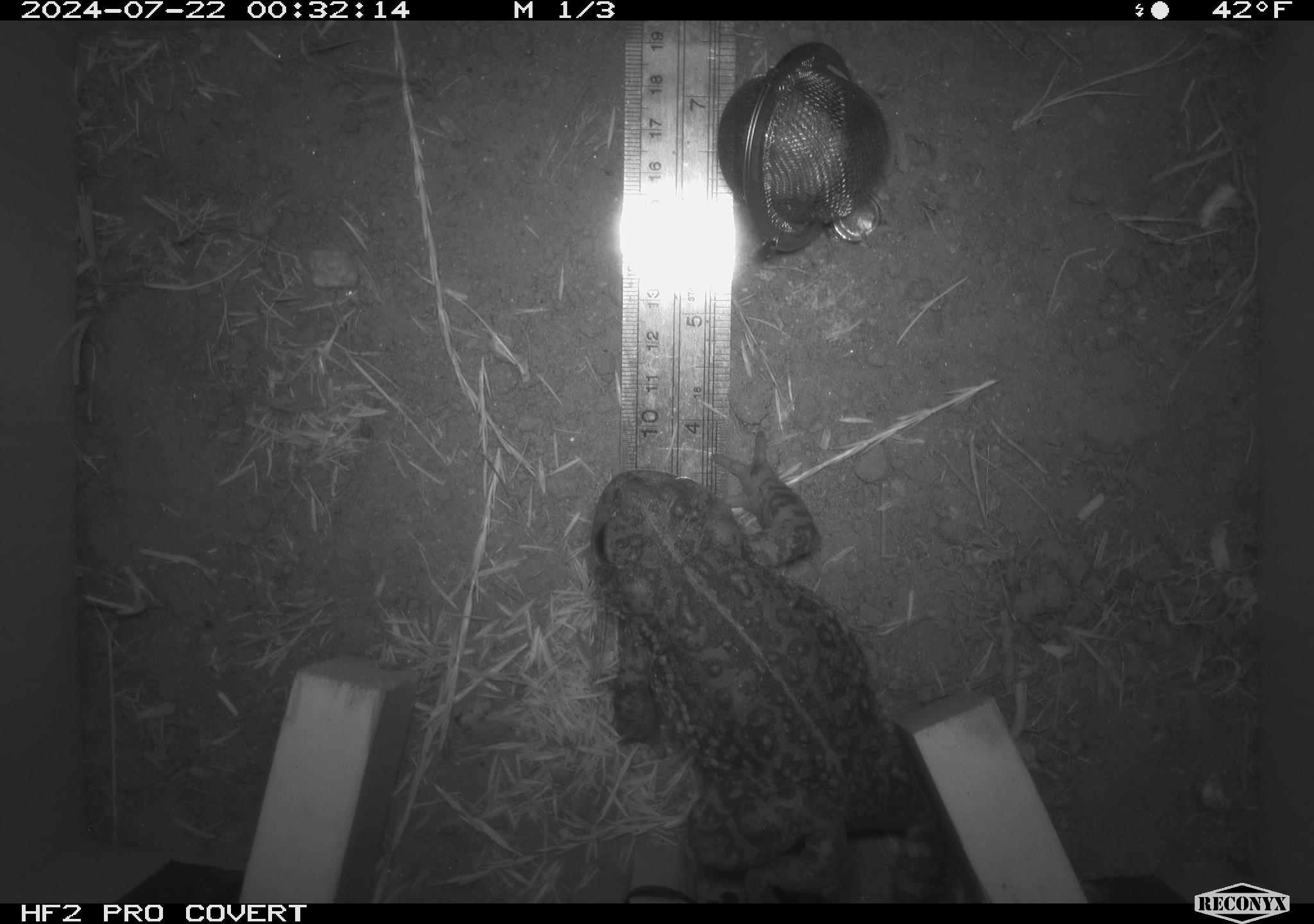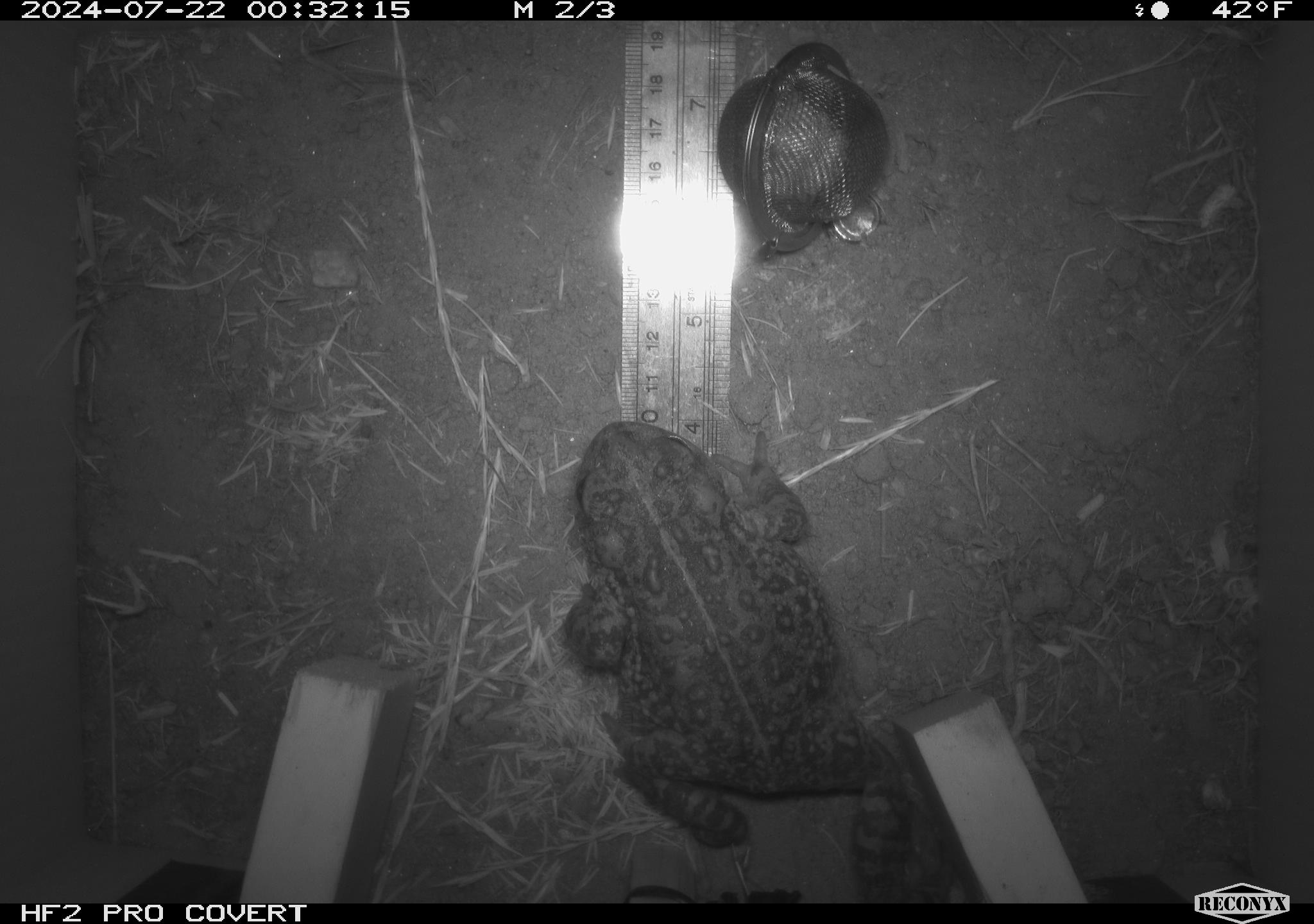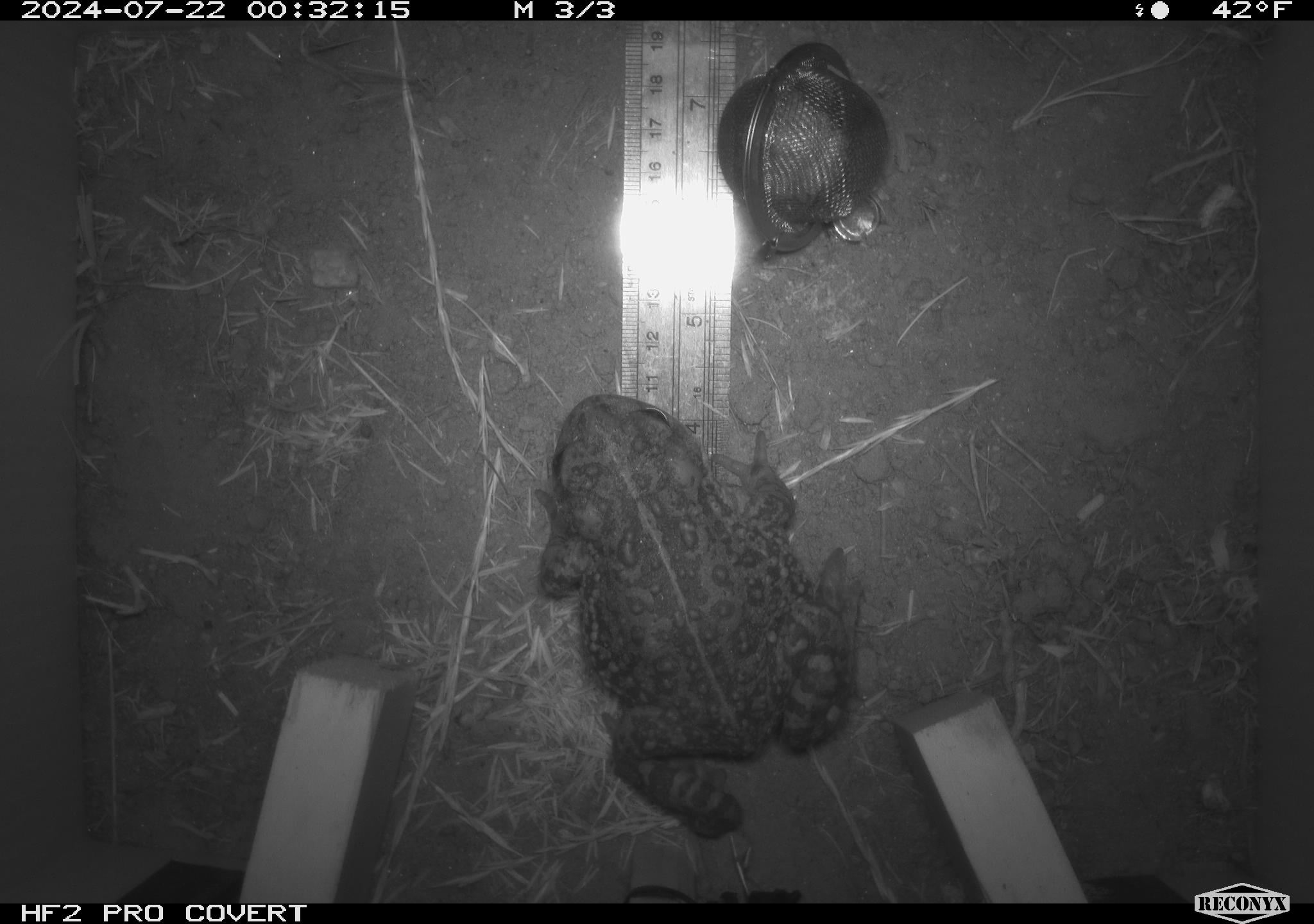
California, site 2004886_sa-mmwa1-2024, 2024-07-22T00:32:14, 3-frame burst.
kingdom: Animalia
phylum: Chordata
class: Amphibia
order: Anura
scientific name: Anura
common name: frogs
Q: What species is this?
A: Frogs (Anura).